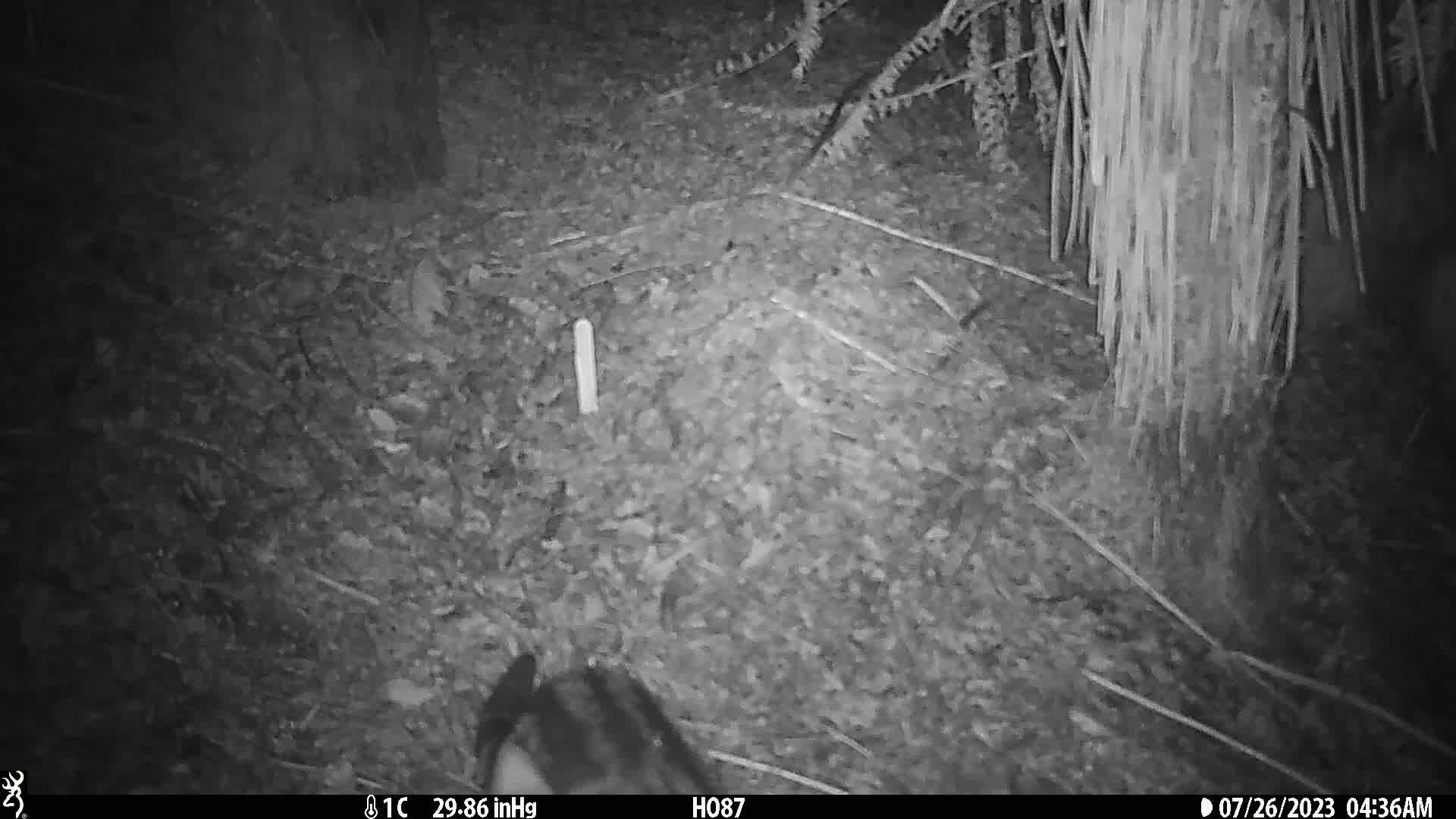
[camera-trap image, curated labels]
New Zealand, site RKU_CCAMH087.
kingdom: Animalia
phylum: Chordata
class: Mammalia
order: Carnivora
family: Felidae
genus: Felis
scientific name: Felis catus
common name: domestic cat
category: cat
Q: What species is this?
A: Cat (domestic cat) (Felis catus).